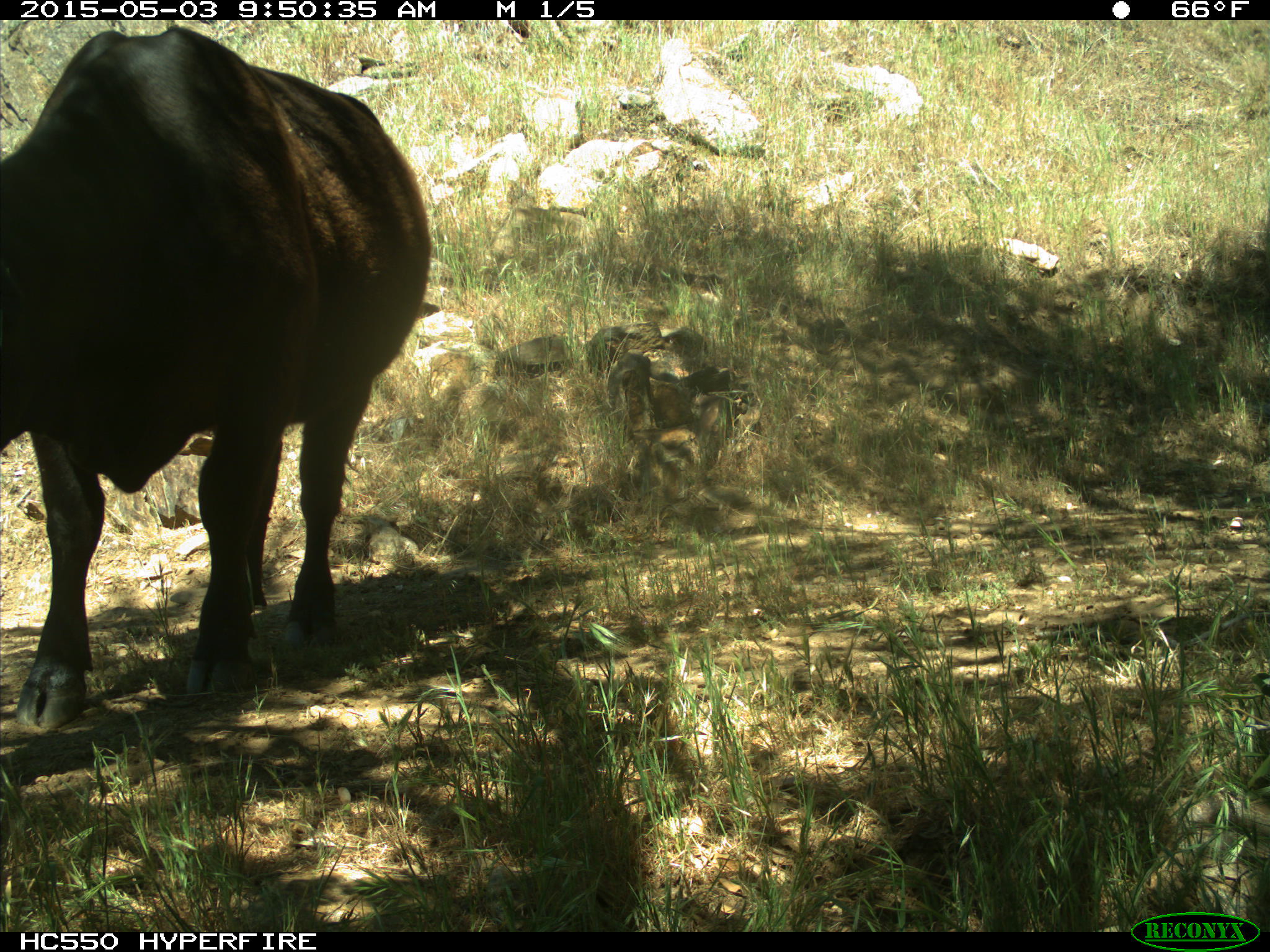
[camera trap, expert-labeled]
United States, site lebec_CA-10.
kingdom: Animalia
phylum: Chordata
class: Mammalia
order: Artiodactyla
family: Bovidae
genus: Bos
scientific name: Bos taurus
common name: domestic cow